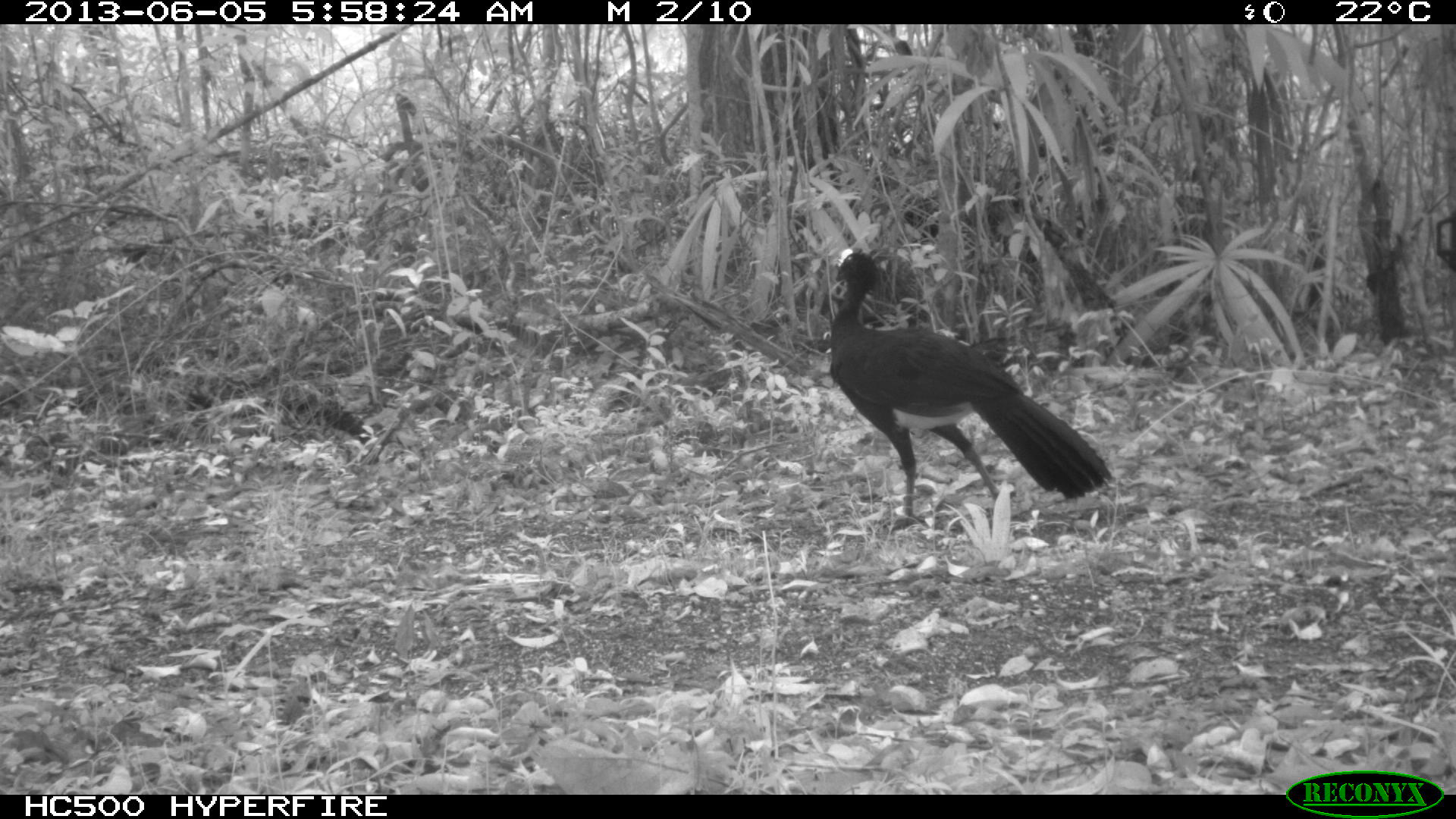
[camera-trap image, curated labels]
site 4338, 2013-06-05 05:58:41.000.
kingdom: Animalia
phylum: Chordata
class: Aves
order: Galliformes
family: Cracidae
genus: Crax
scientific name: Crax rubra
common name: great curassow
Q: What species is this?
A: Crax rubra (great curassow).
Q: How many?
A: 1.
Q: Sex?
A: Male.